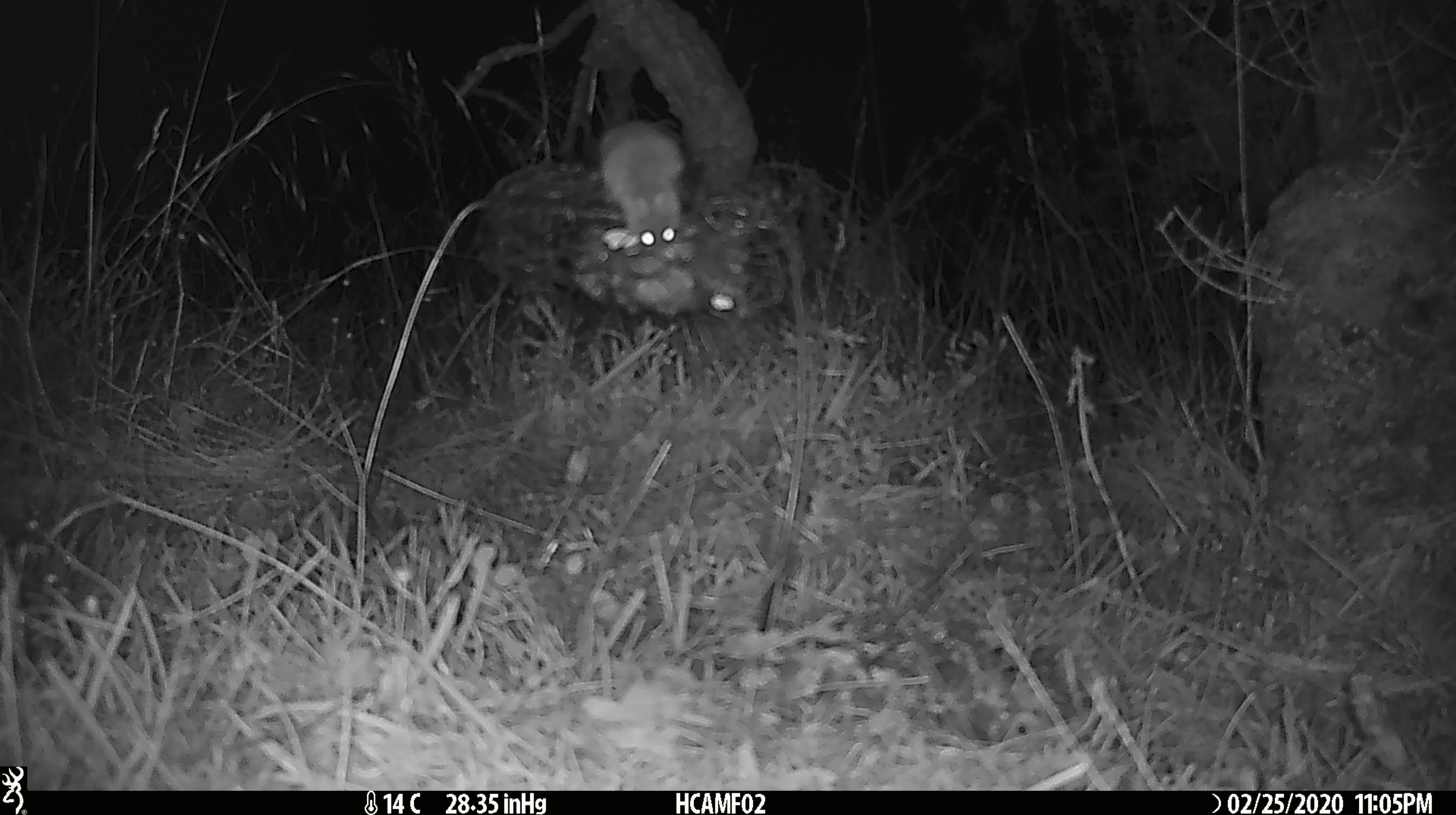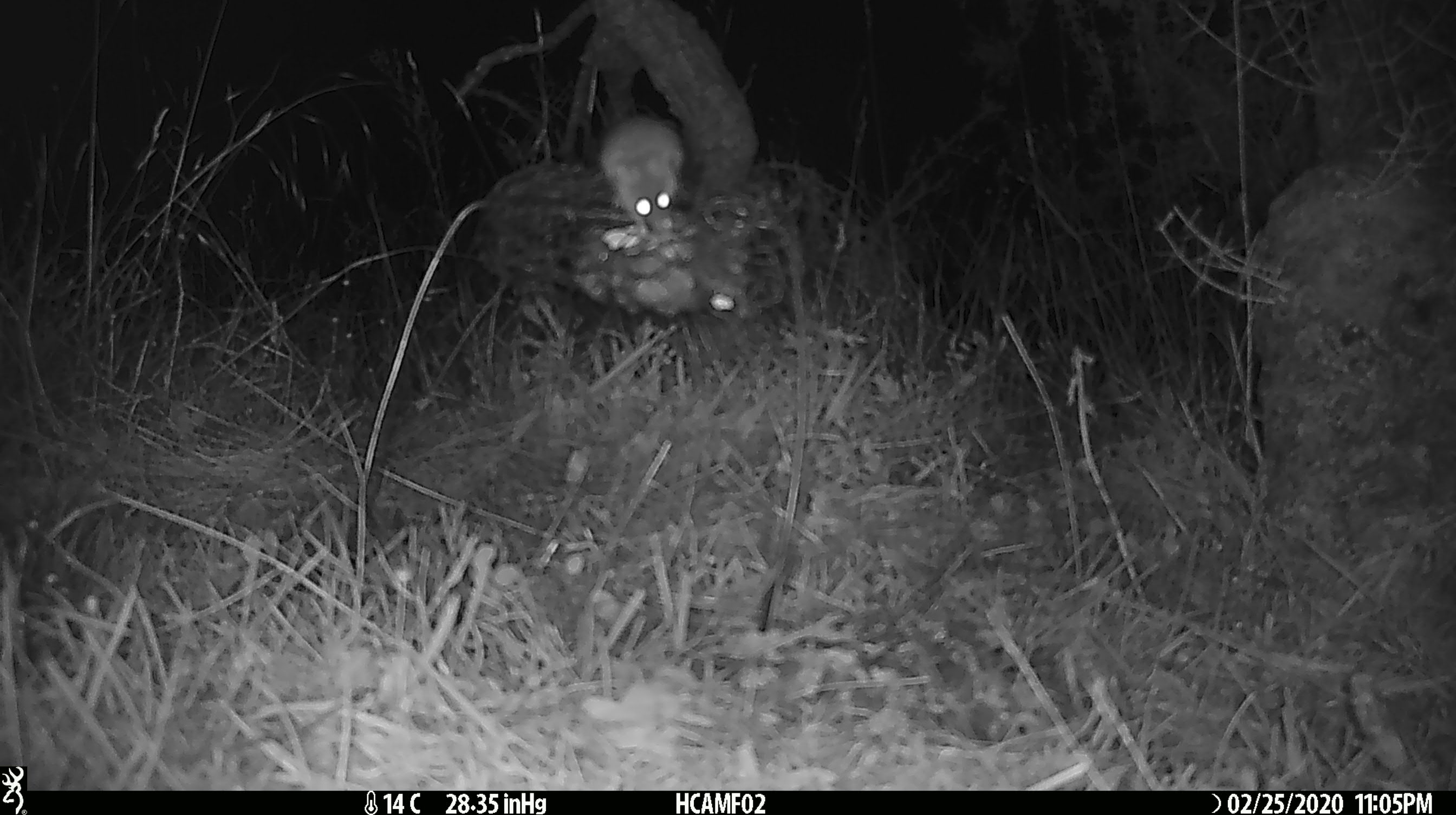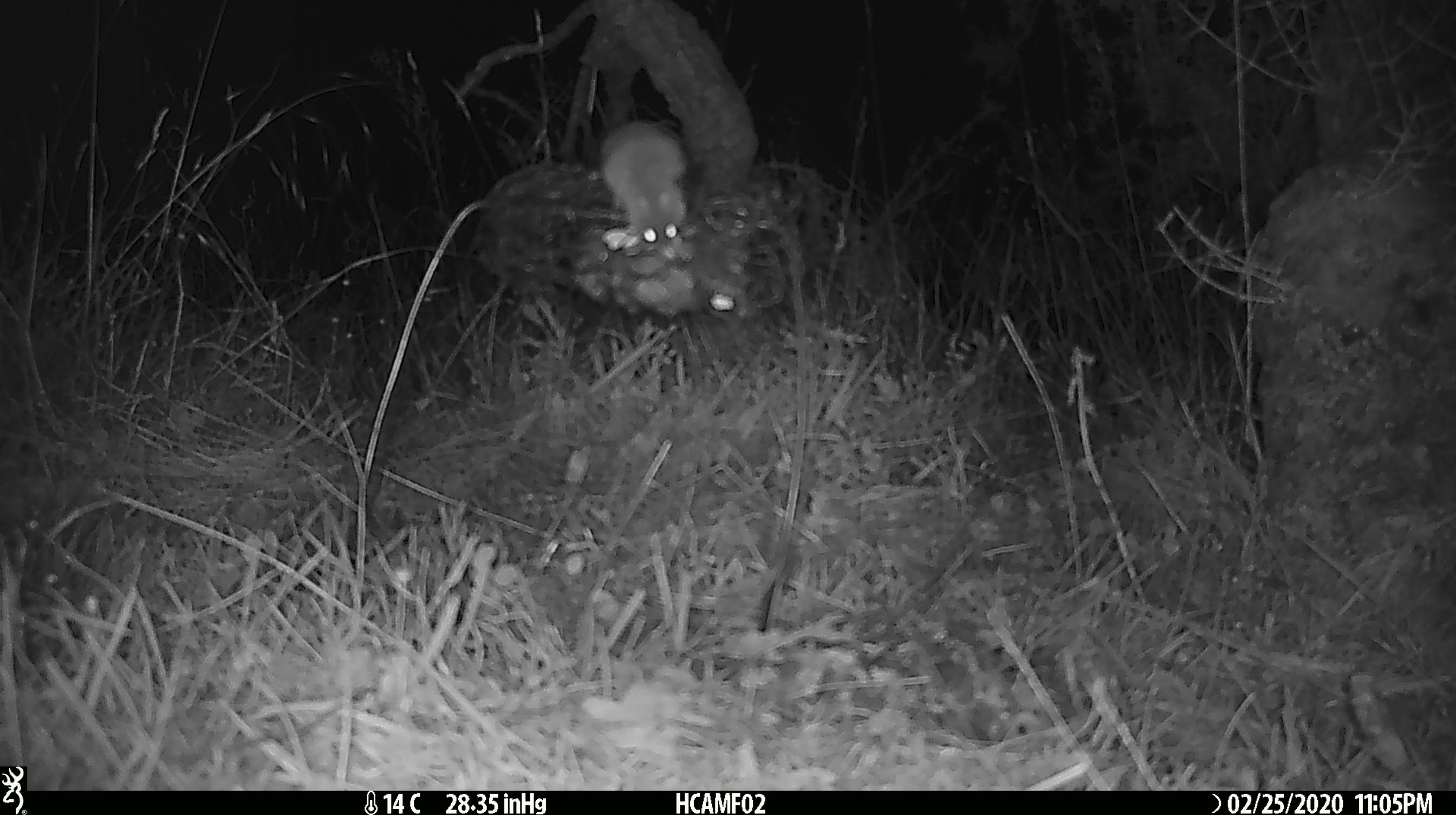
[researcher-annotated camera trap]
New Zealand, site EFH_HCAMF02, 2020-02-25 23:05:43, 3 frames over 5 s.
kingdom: Animalia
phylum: Chordata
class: Mammalia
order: Rodentia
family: Muridae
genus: Mus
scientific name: Mus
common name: mouse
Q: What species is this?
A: Mouse (Mus).